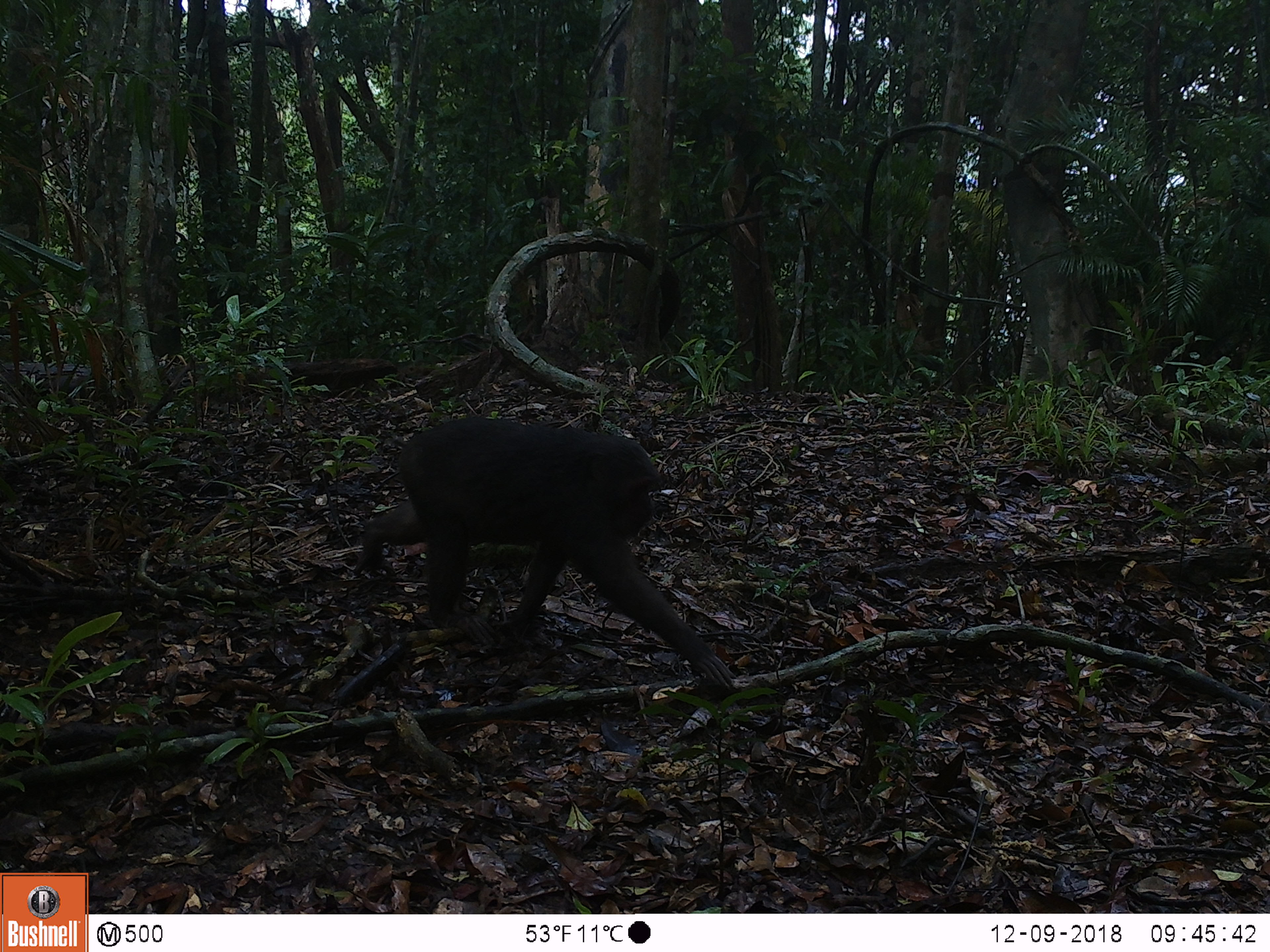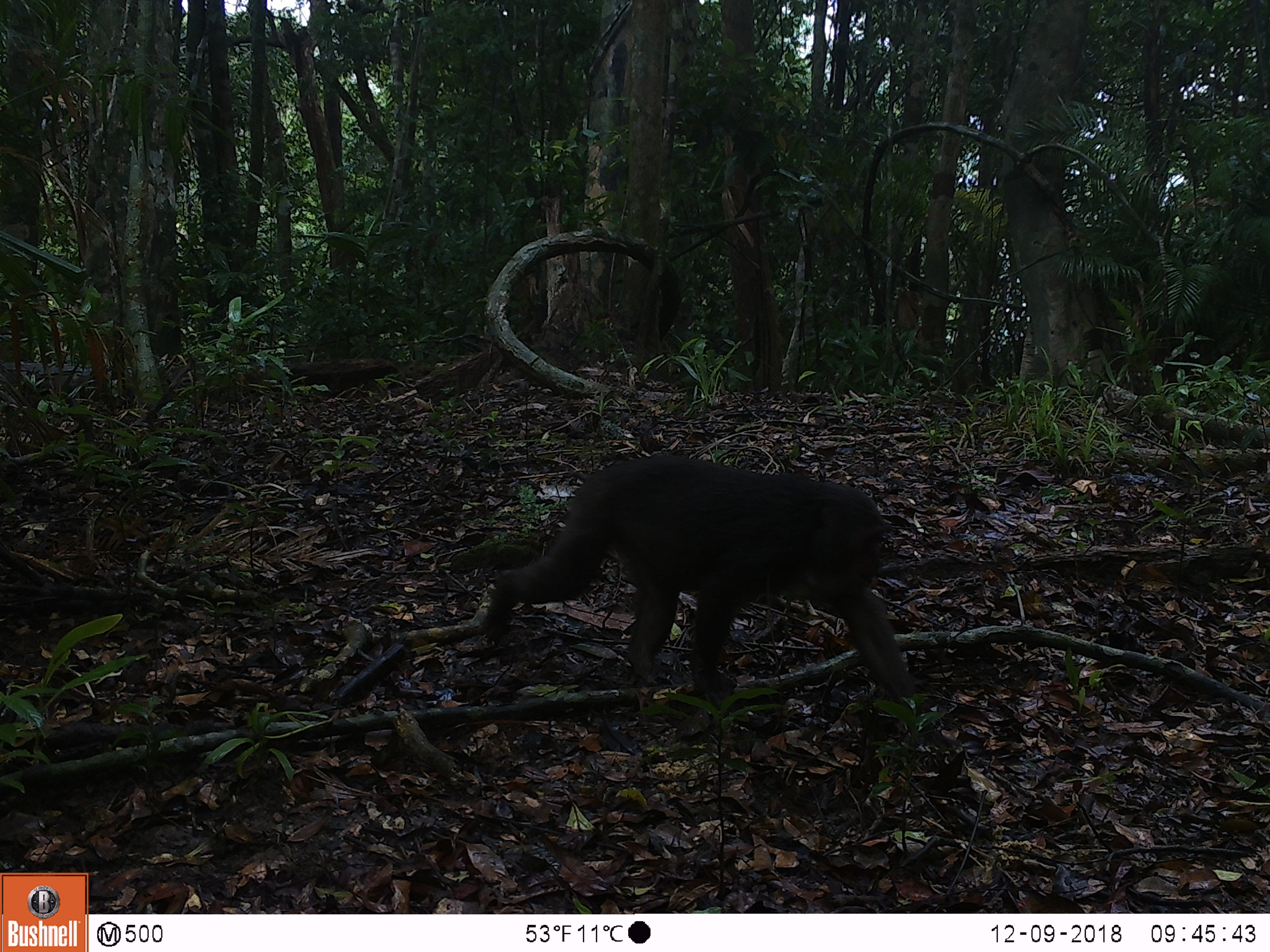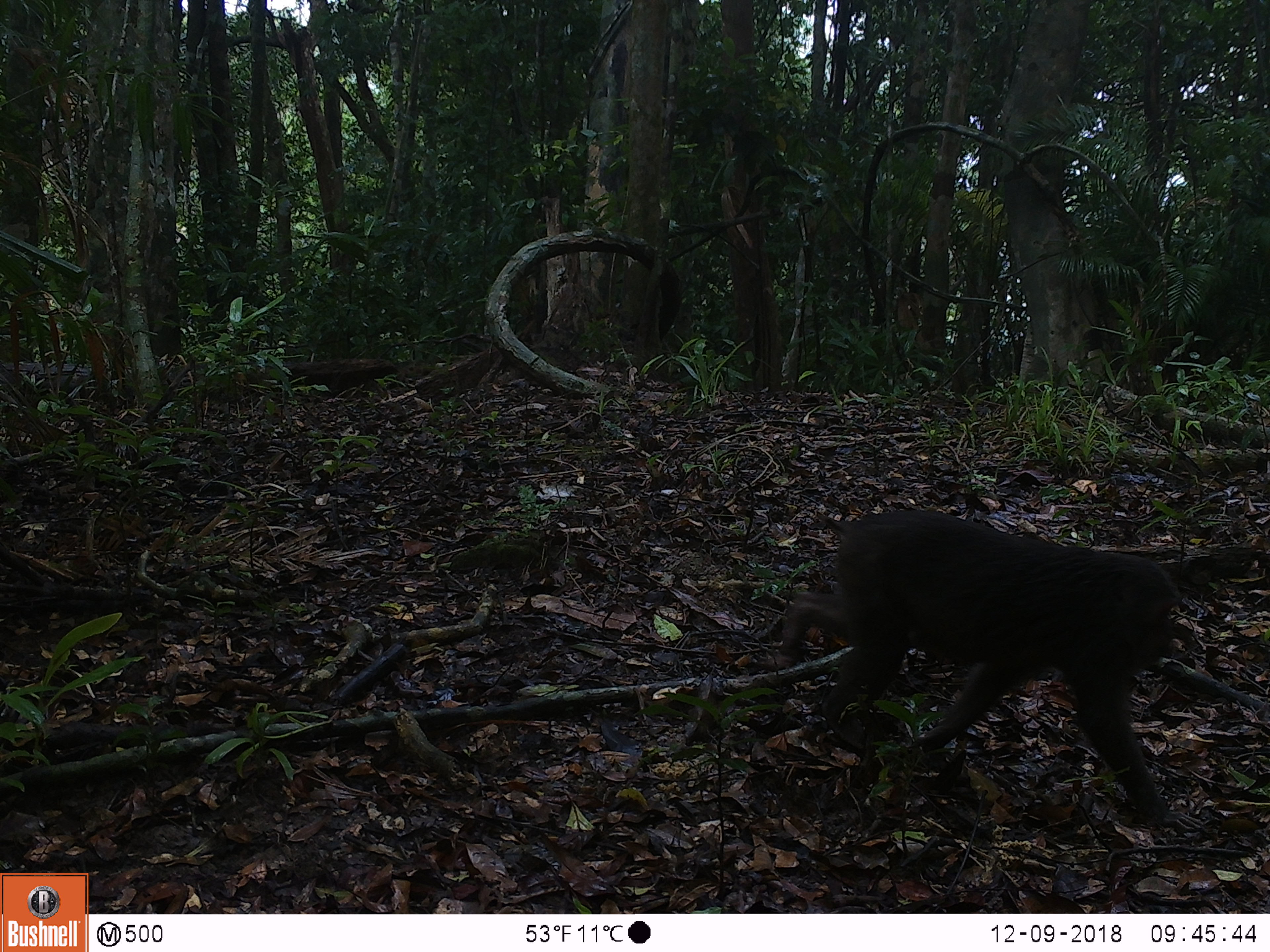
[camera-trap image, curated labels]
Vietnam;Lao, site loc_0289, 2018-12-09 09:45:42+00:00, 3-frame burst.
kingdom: Animalia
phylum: Chordata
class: Mammalia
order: Primates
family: Cercopithecidae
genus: Macaca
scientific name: Macaca arctoides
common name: stump-tailed macaque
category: stump tailed macaque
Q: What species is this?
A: Stump tailed macaque (stump-tailed macaque) (Macaca arctoides).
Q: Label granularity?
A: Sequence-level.